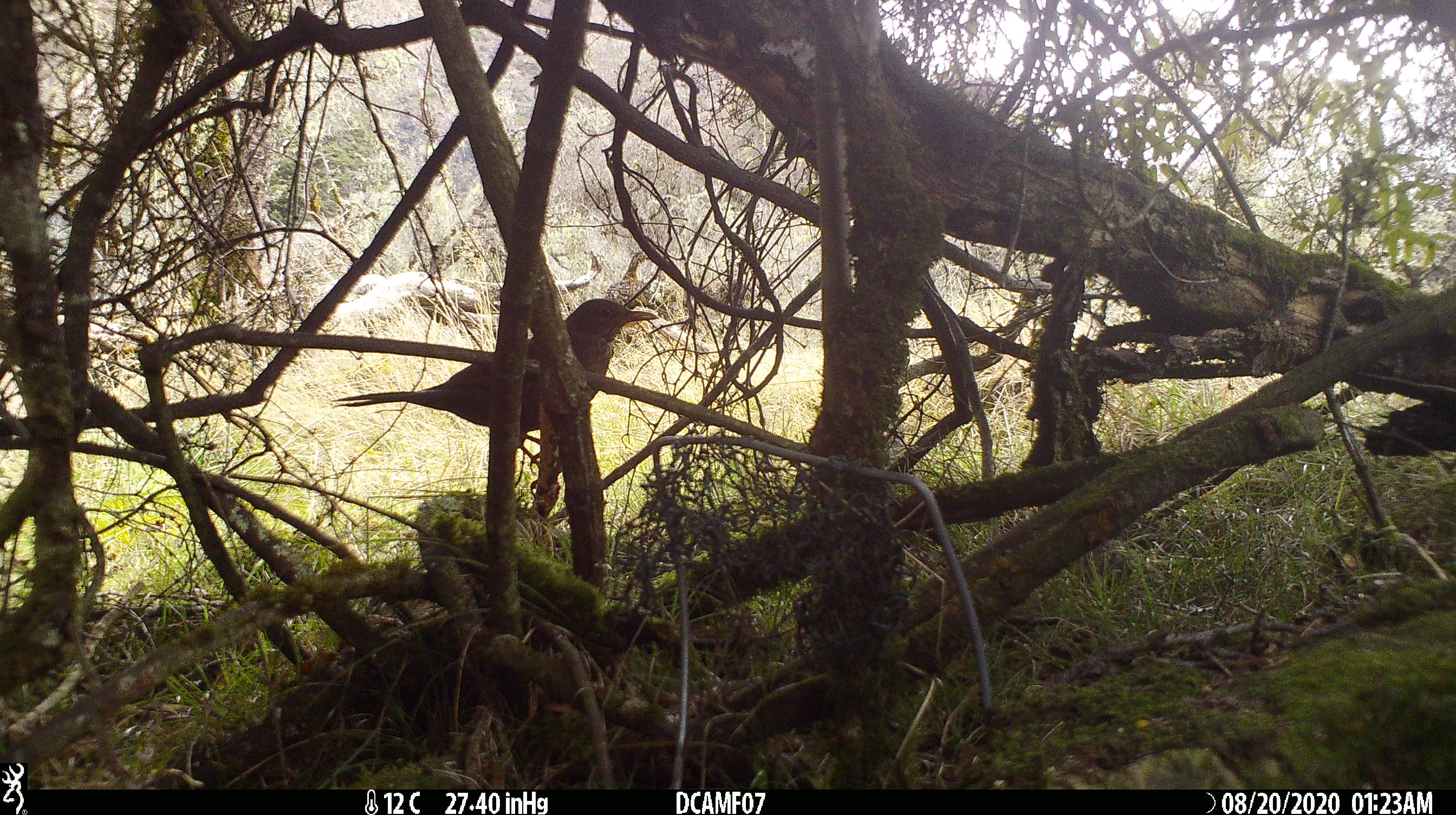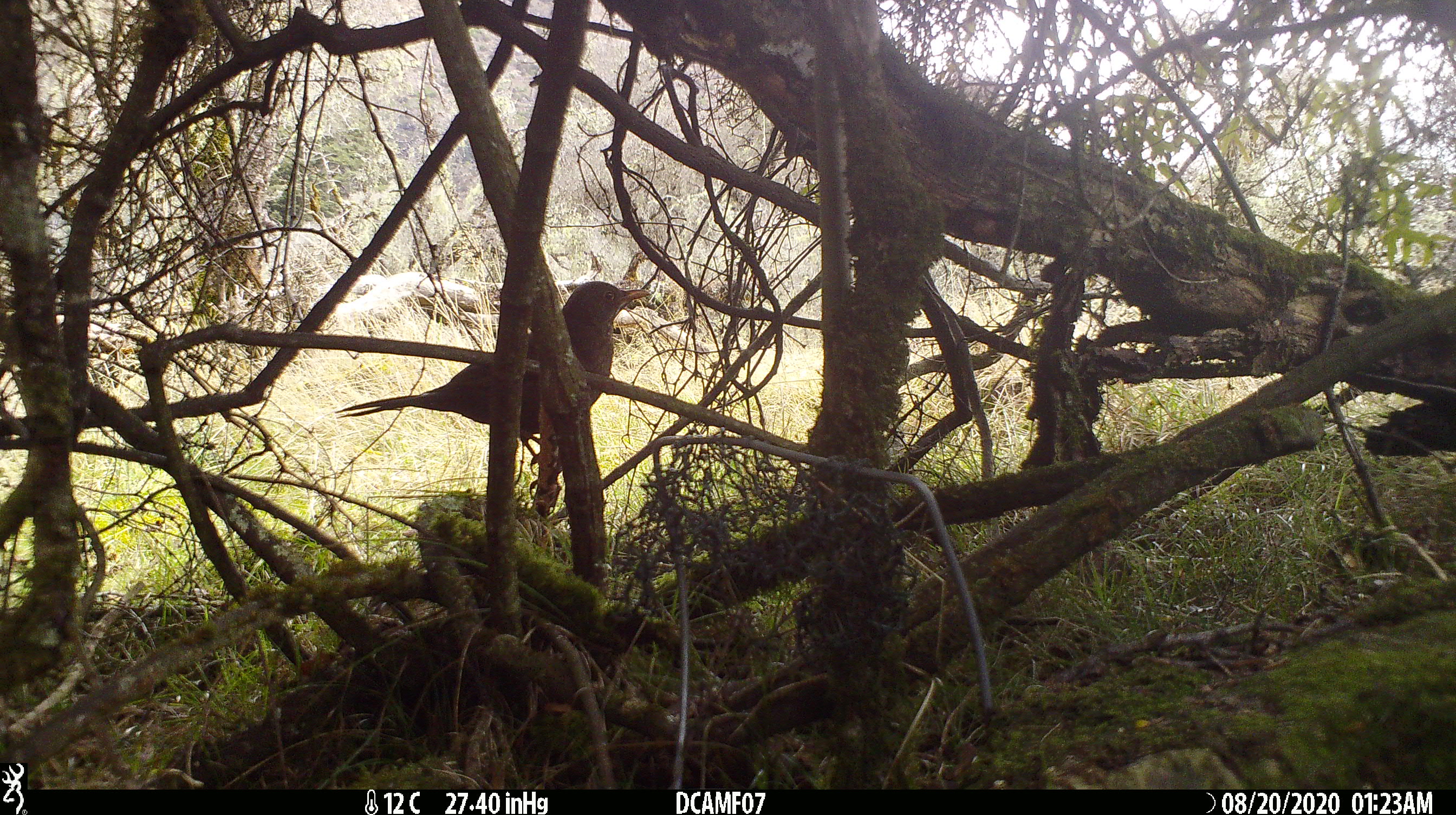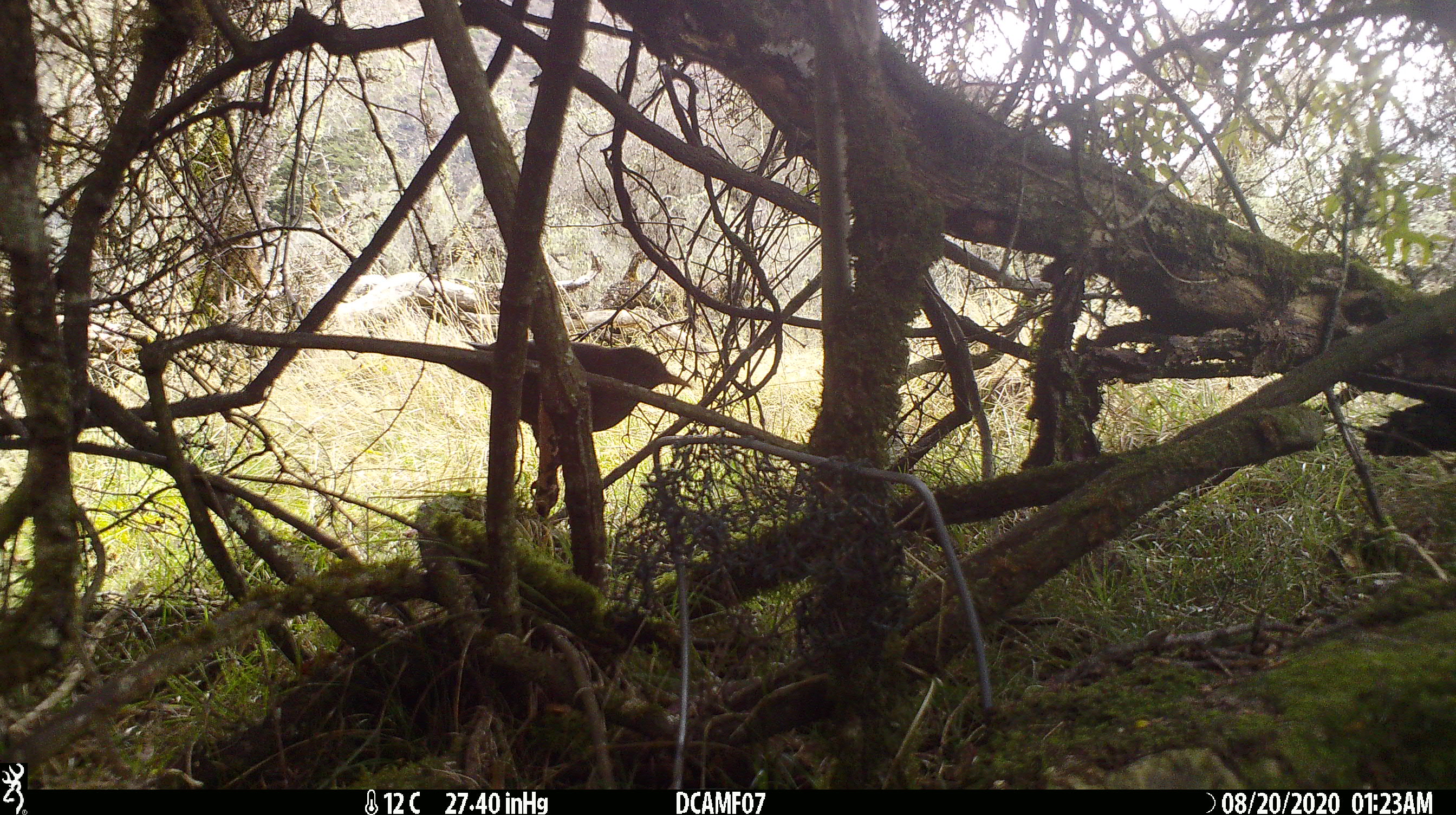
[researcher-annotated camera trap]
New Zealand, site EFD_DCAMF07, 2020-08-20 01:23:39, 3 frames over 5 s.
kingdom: Animalia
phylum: Chordata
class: Aves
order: Passeriformes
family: Turdidae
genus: Turdus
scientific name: Turdus merula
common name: eurasian blackbird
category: blackbird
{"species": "blackbird (eurasian blackbird) (Turdus merula)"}